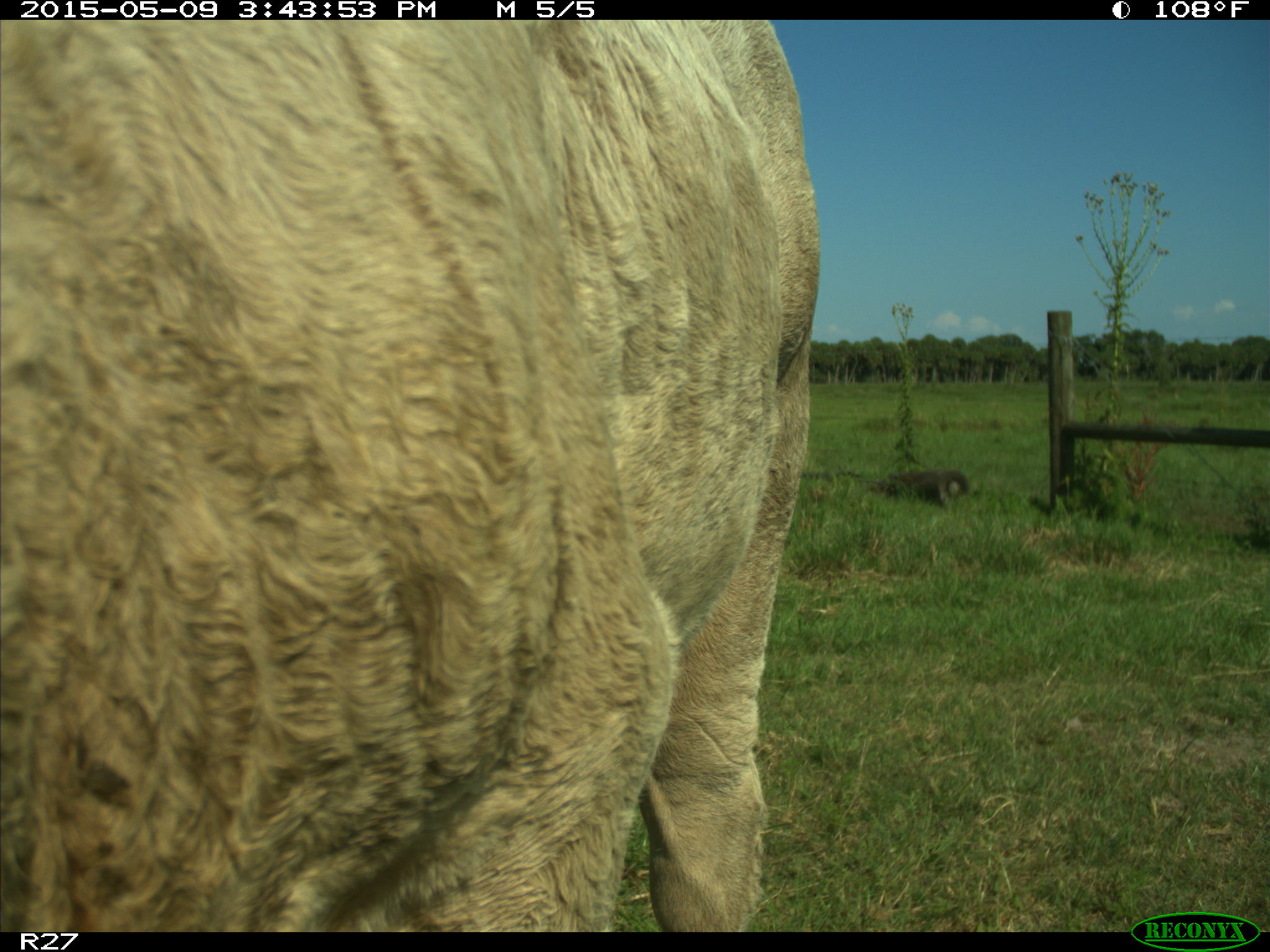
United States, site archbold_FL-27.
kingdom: Animalia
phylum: Chordata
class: Mammalia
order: Artiodactyla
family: Bovidae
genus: Bos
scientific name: Bos taurus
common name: domestic cow